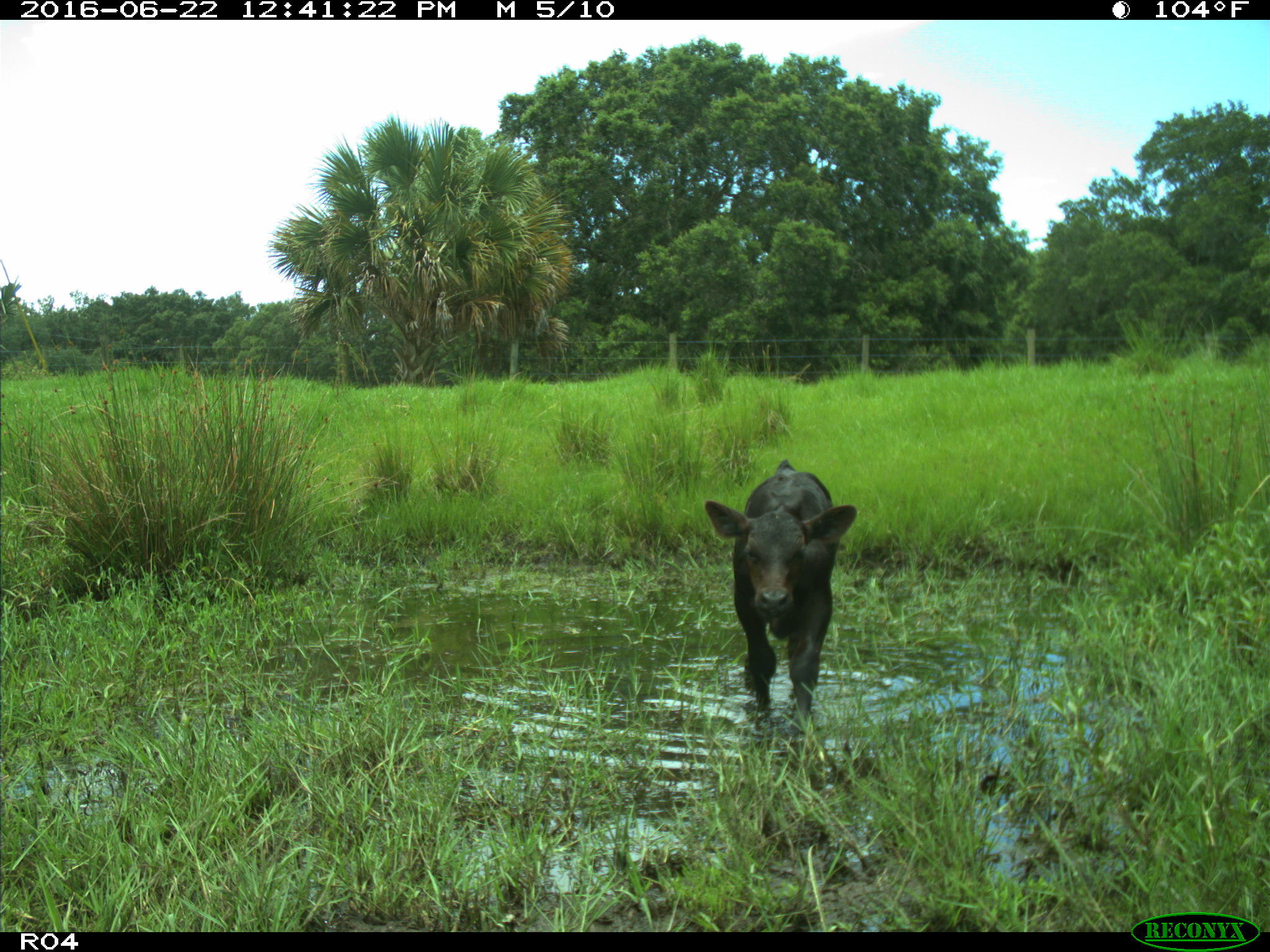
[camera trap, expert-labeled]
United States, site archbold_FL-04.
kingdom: Animalia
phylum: Chordata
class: Mammalia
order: Artiodactyla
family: Bovidae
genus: Bos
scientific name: Bos taurus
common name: domestic cow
Bos taurus (domestic cow).